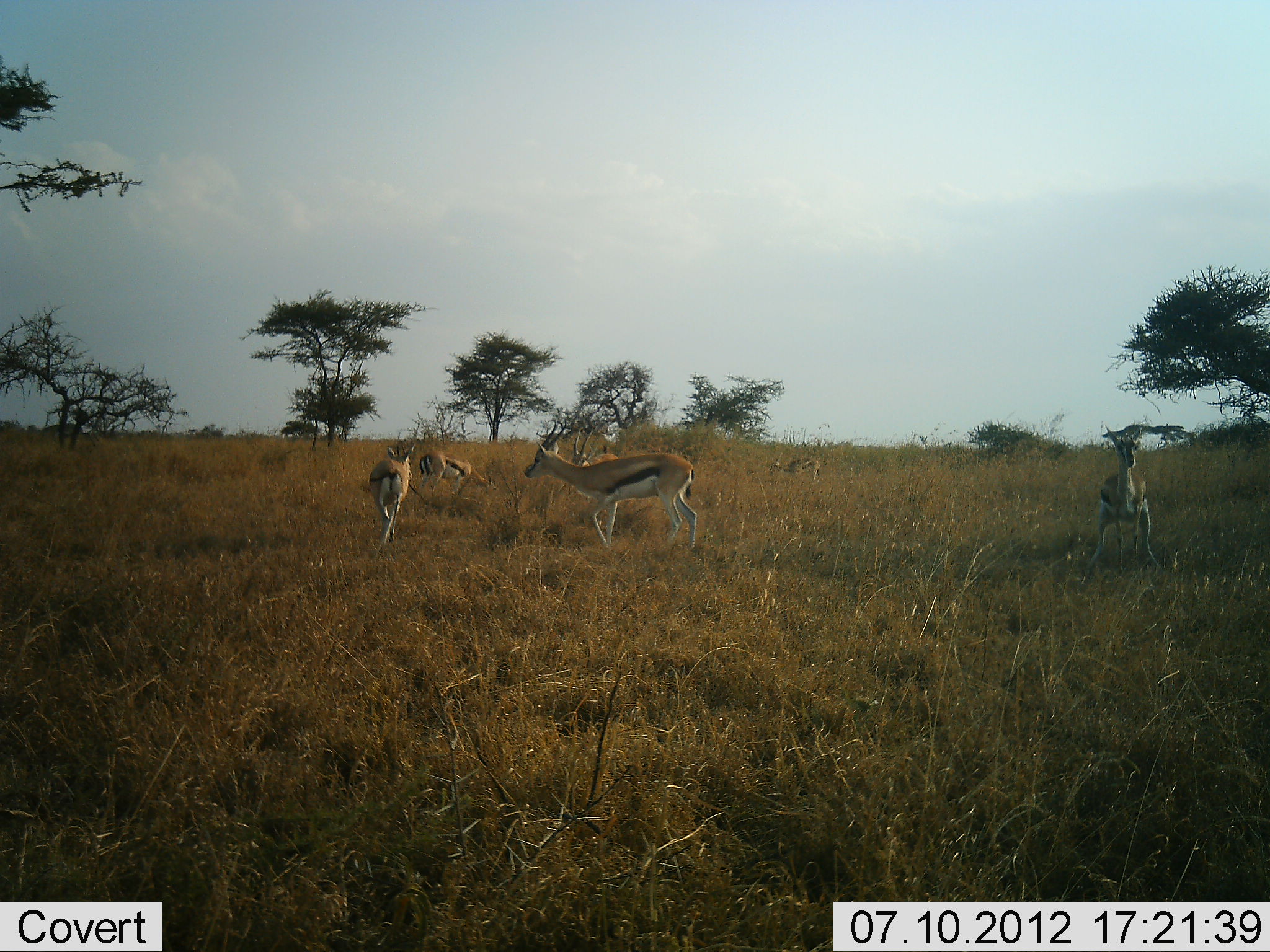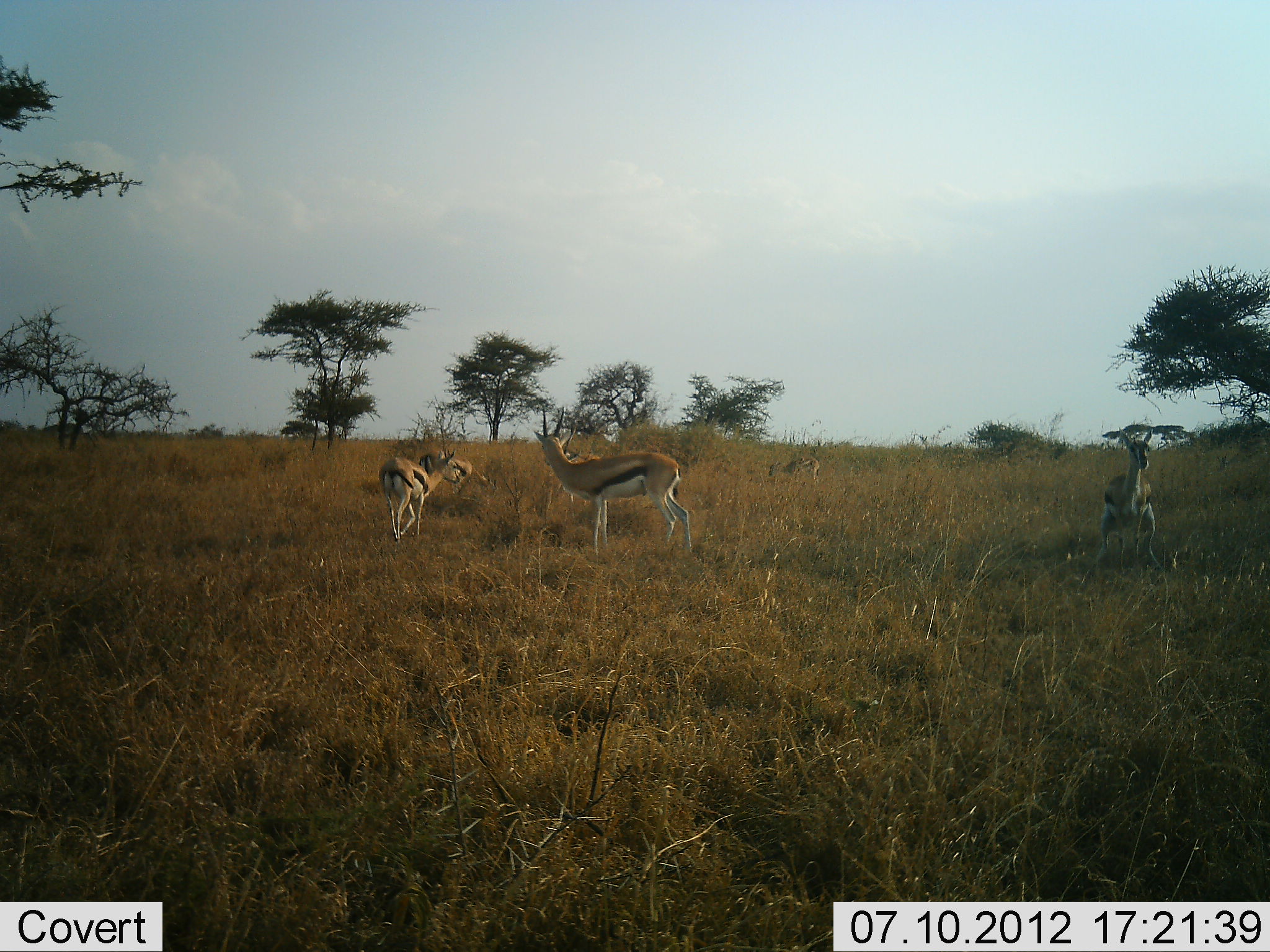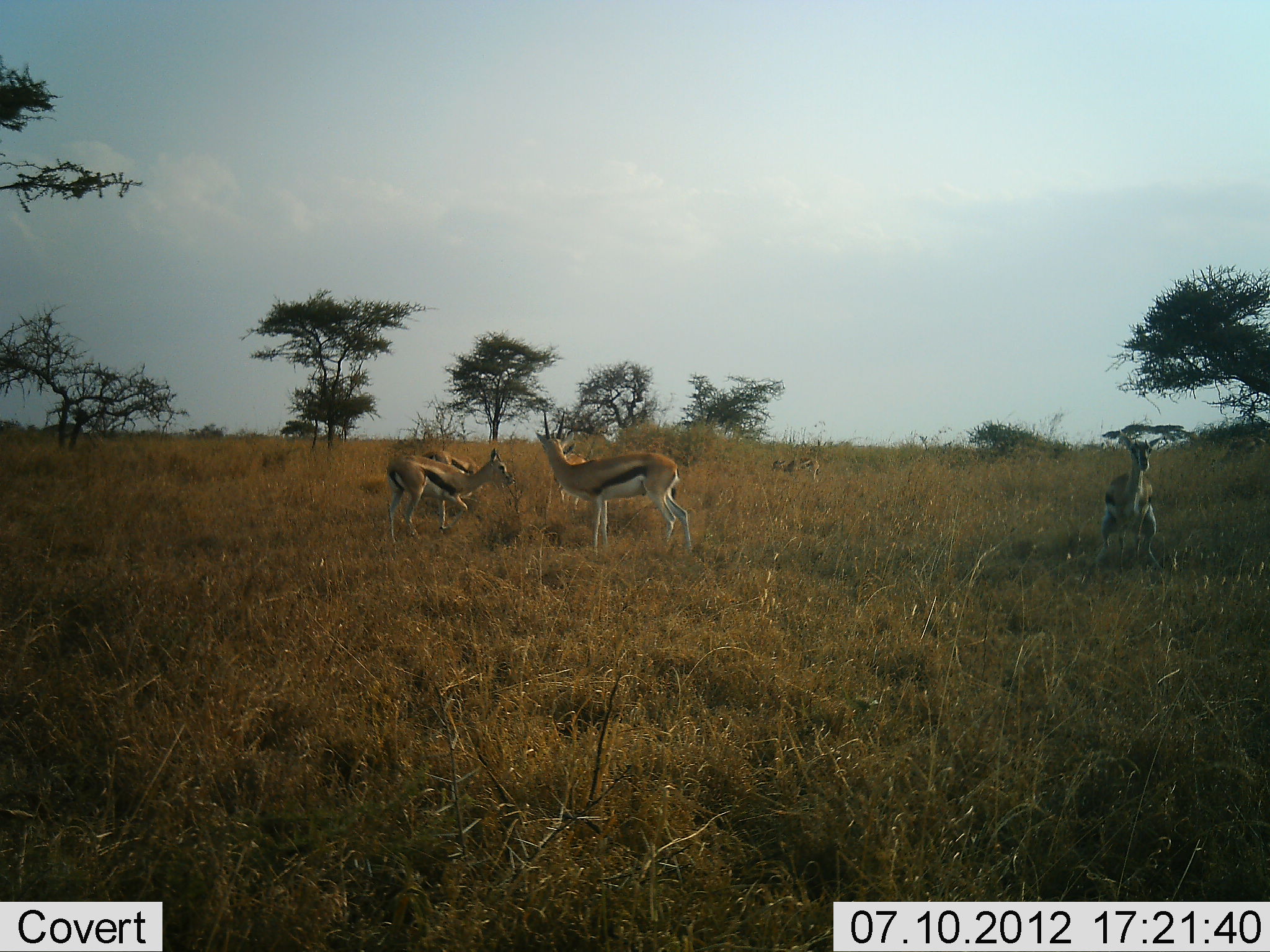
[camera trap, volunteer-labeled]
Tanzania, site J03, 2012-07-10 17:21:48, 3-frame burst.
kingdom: Animalia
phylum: Chordata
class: Mammalia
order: Artiodactyla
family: Bovidae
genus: Eudorcas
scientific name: Eudorcas thomsonii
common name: thomson's gazelle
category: gazellethomsons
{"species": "gazellethomsons (thomson's gazelle) (Eudorcas thomsonii)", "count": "6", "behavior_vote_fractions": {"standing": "70%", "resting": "10%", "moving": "70%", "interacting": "30%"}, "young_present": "10%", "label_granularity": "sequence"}